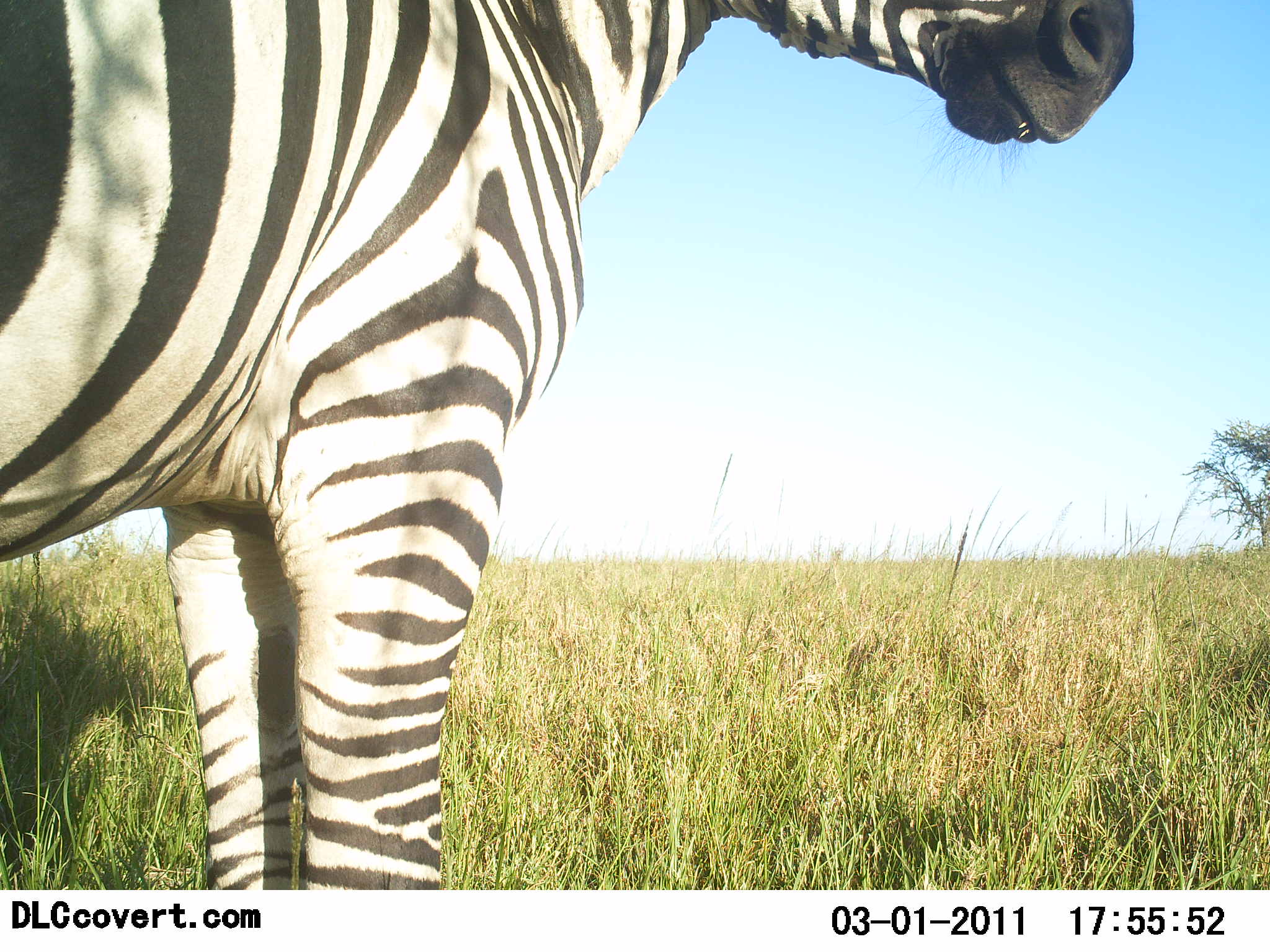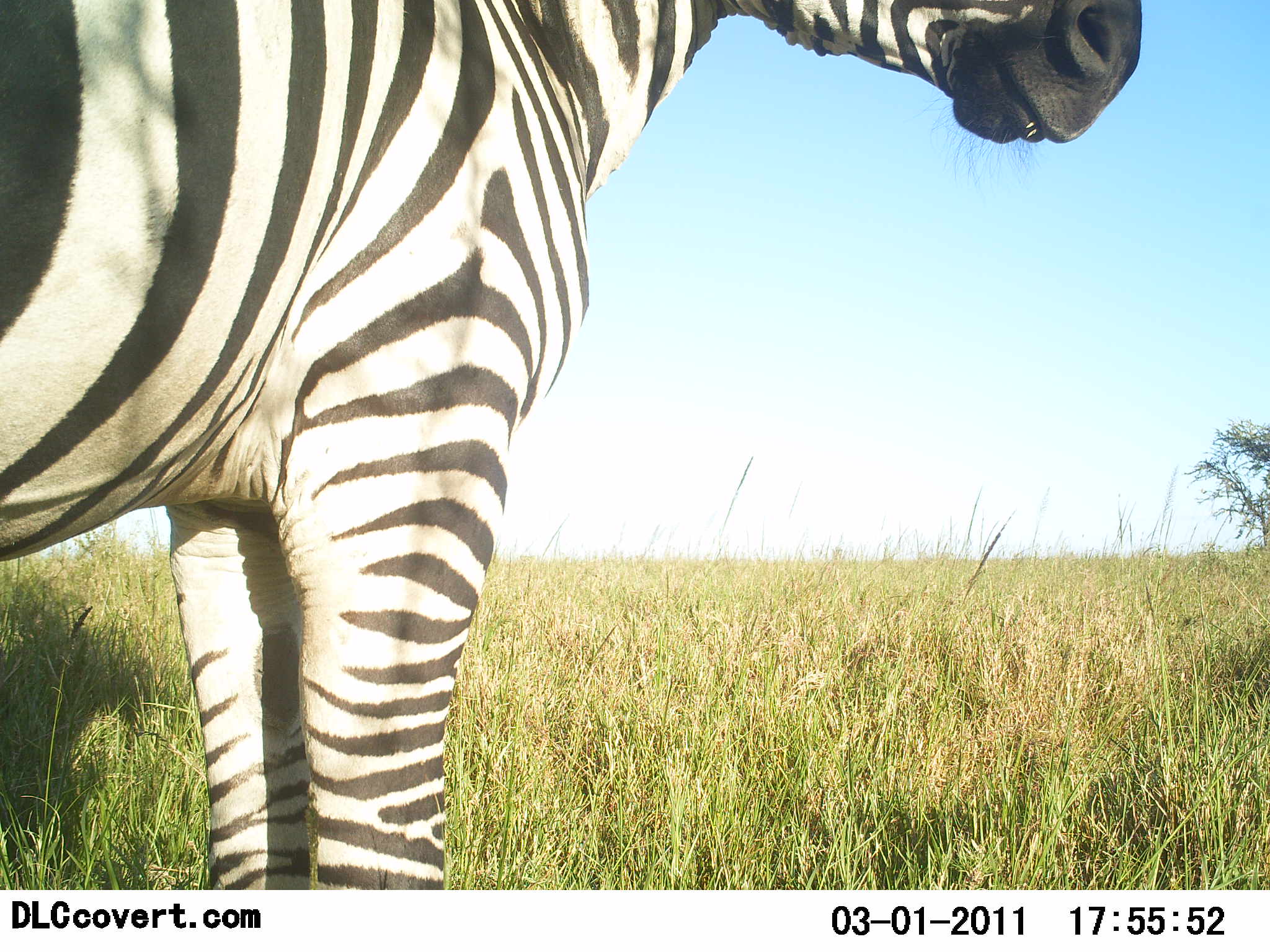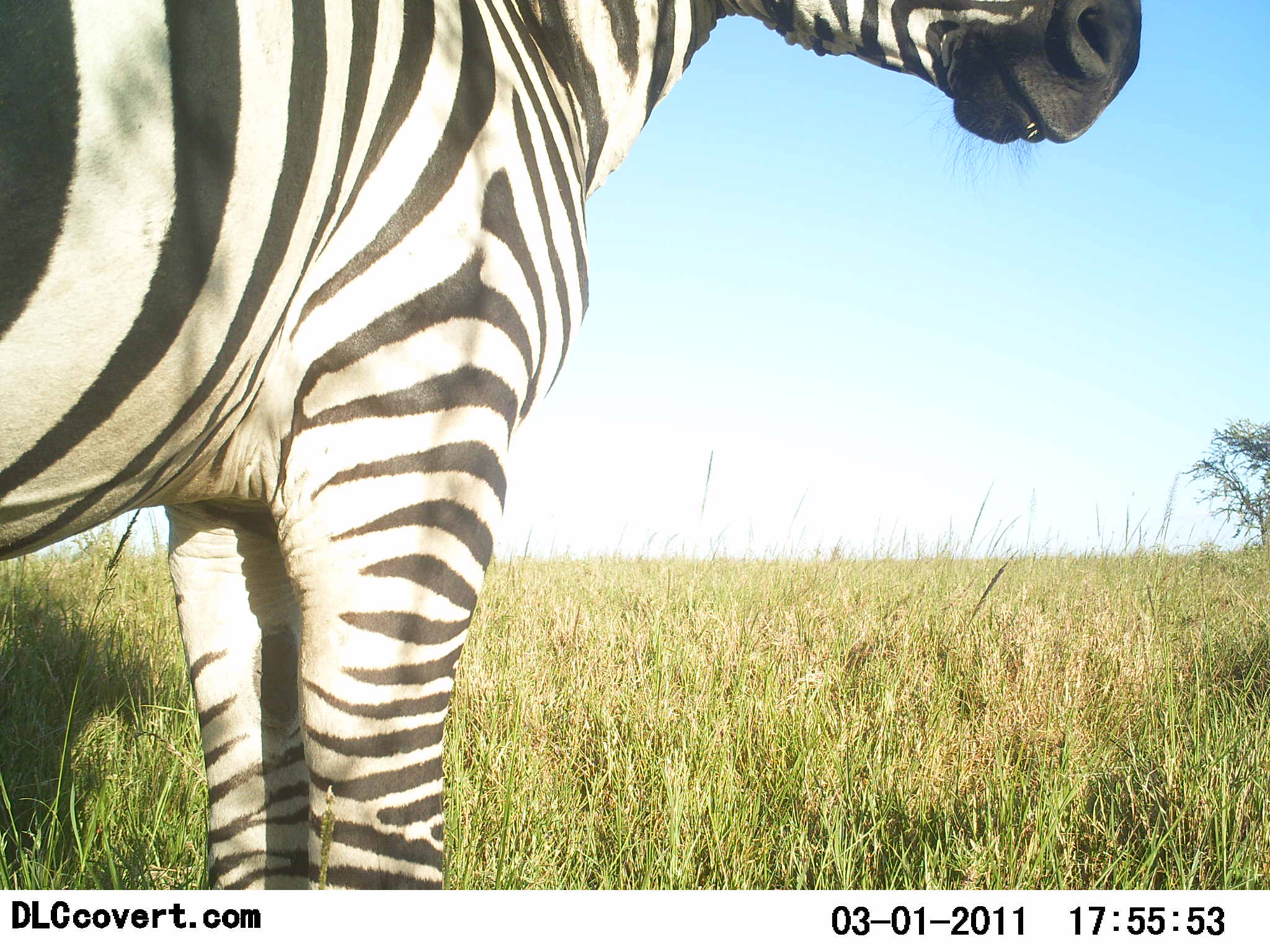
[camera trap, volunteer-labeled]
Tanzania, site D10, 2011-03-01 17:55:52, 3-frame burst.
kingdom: Animalia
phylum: Chordata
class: Mammalia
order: Perissodactyla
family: Equidae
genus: Equus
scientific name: Equus quagga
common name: plains zebra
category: zebra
Zebra (plains zebra) (Equus quagga), count 1. Behavior (volunteer vote fractions): standing 100%, resting 8%, moving 0%, interacting 0%. Young present (vote fraction): 0%. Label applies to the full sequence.